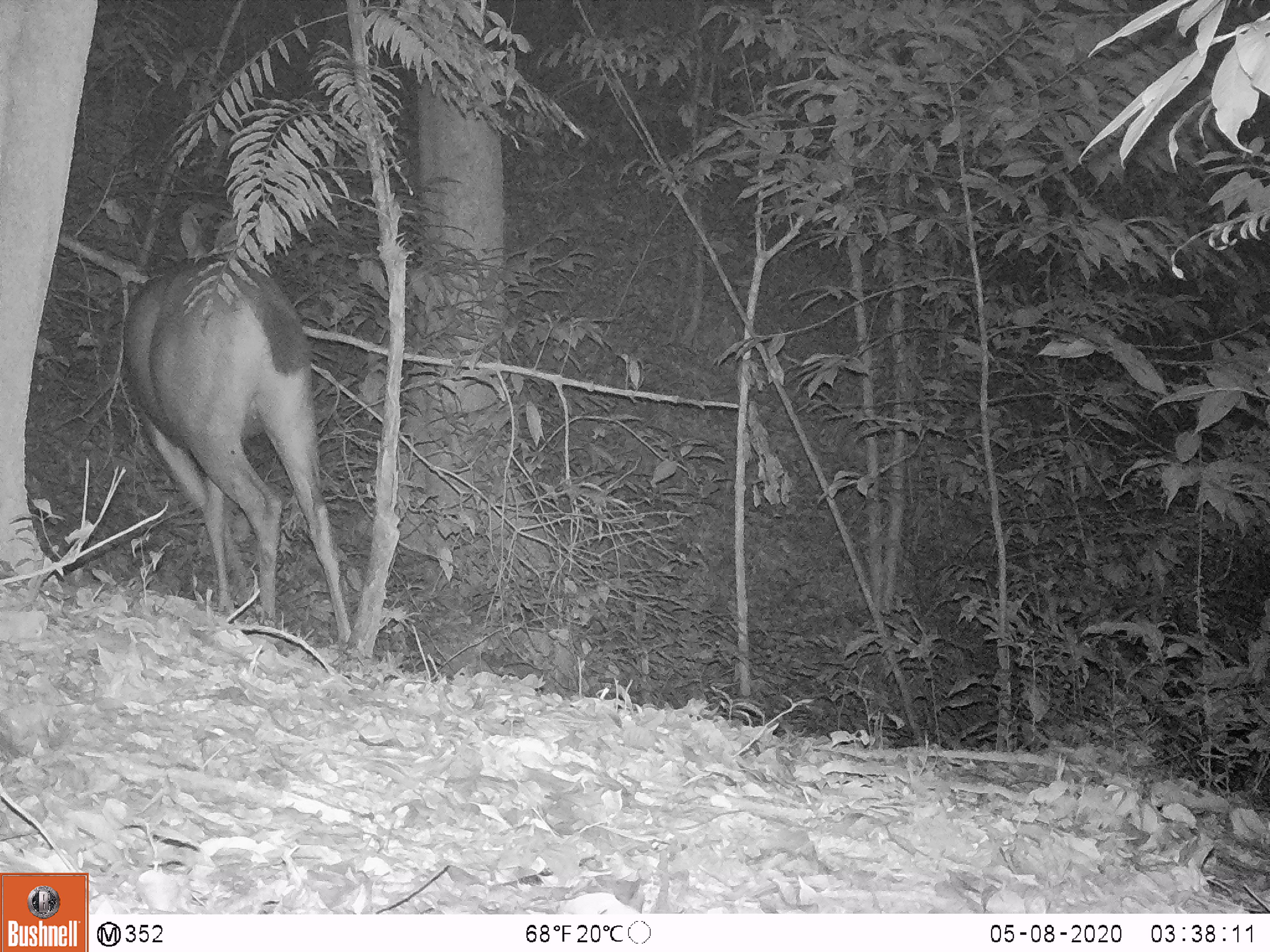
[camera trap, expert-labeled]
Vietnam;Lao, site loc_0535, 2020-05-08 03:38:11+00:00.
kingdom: Animalia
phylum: Chordata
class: Mammalia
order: Artiodactyla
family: Cervidae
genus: Rusa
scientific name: Rusa unicolor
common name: sambar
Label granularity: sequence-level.